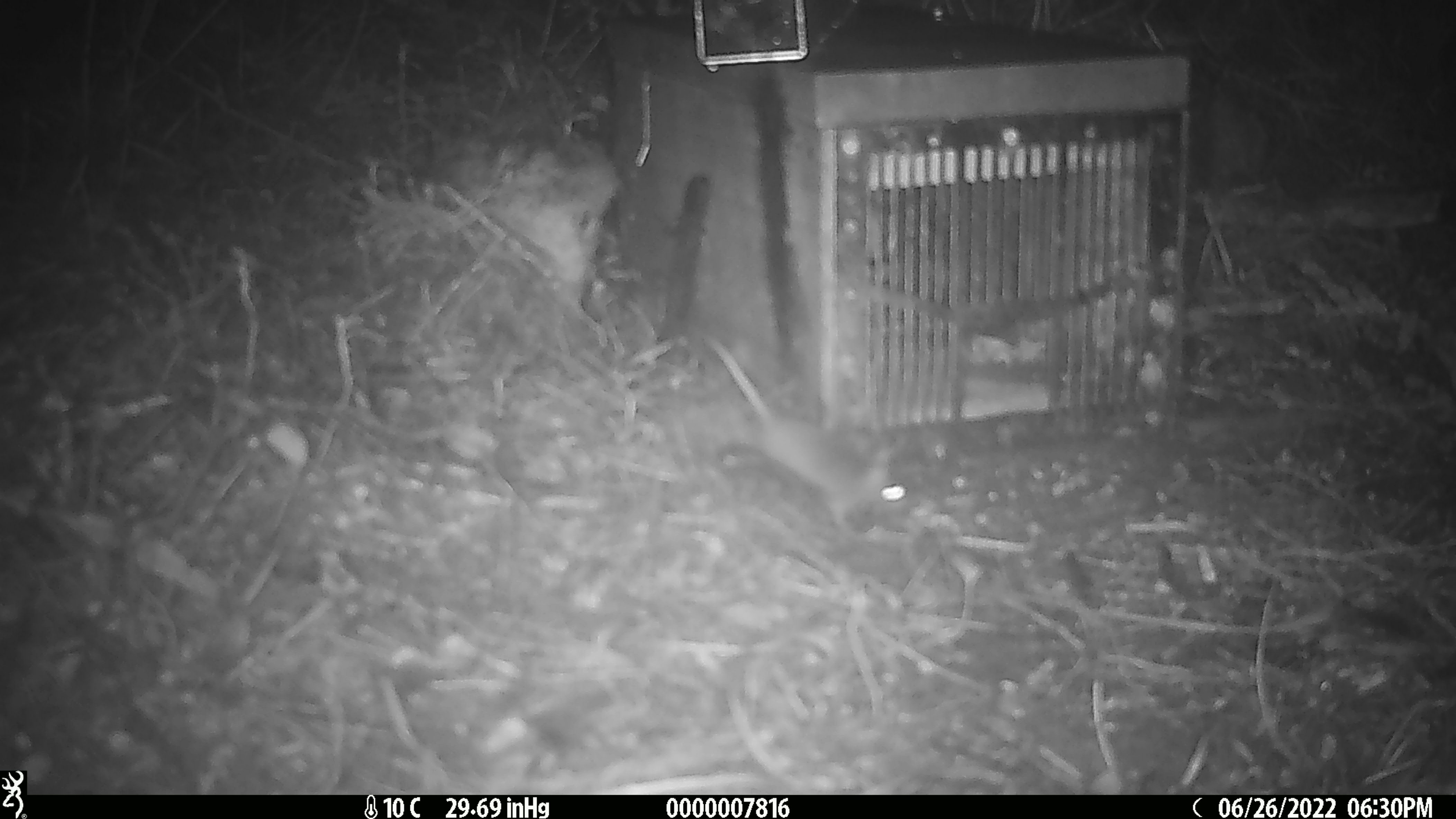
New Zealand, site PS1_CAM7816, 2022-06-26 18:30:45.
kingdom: Animalia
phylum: Chordata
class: Mammalia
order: Rodentia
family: Muridae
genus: Mus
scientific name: Mus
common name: mouse